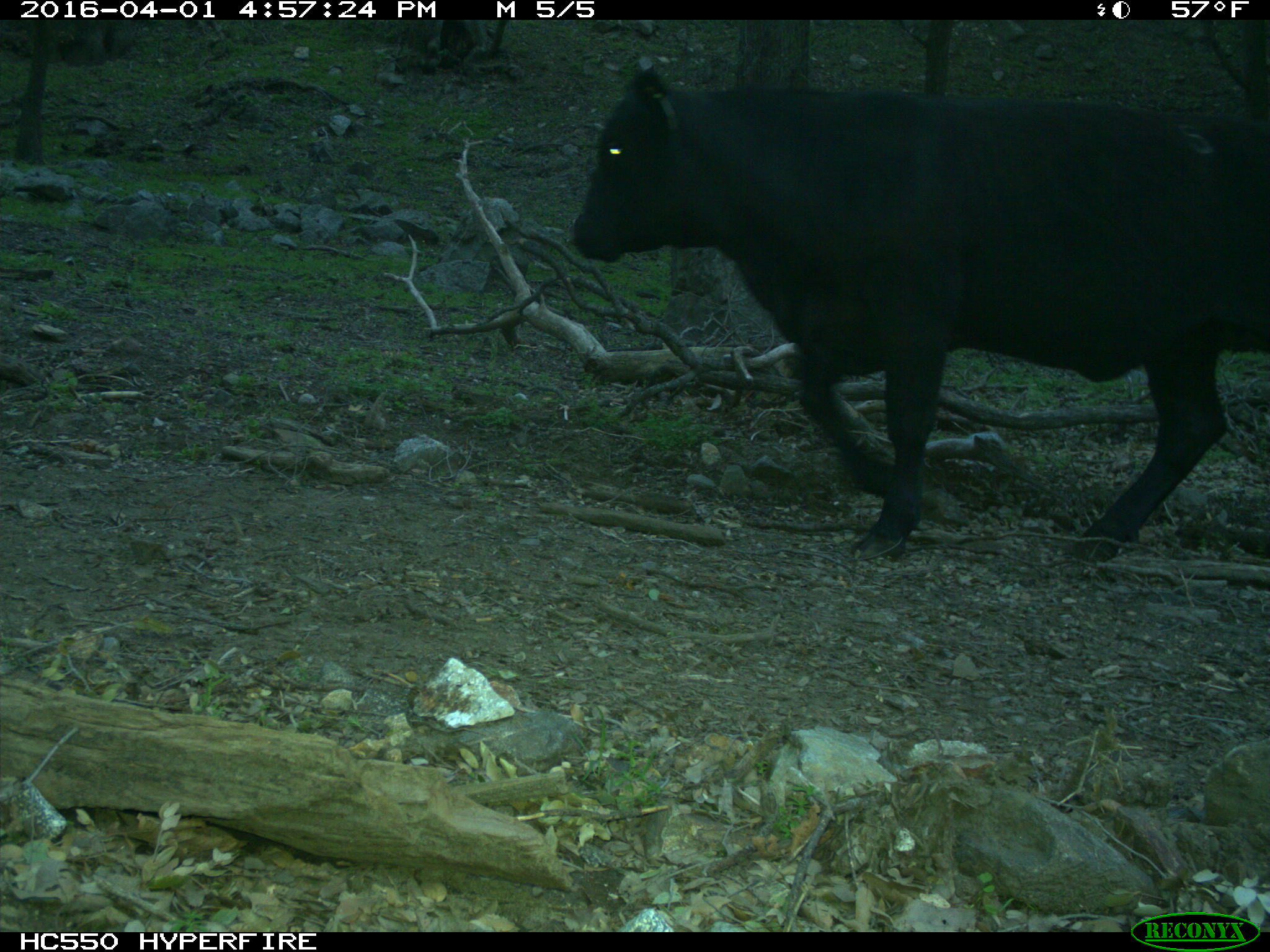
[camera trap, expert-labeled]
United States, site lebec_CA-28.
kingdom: Animalia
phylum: Chordata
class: Mammalia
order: Artiodactyla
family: Bovidae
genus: Bos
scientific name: Bos taurus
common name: domestic cow